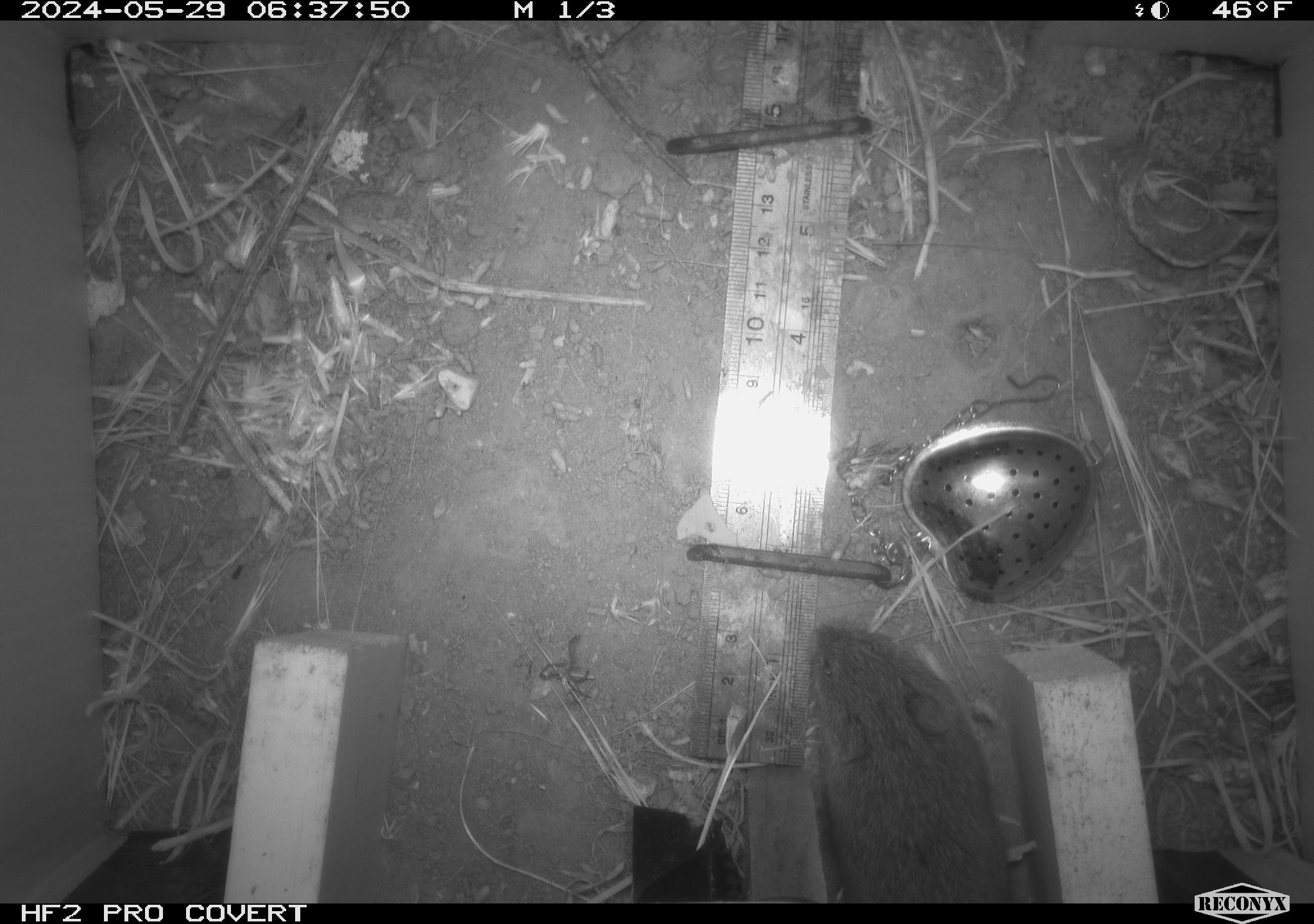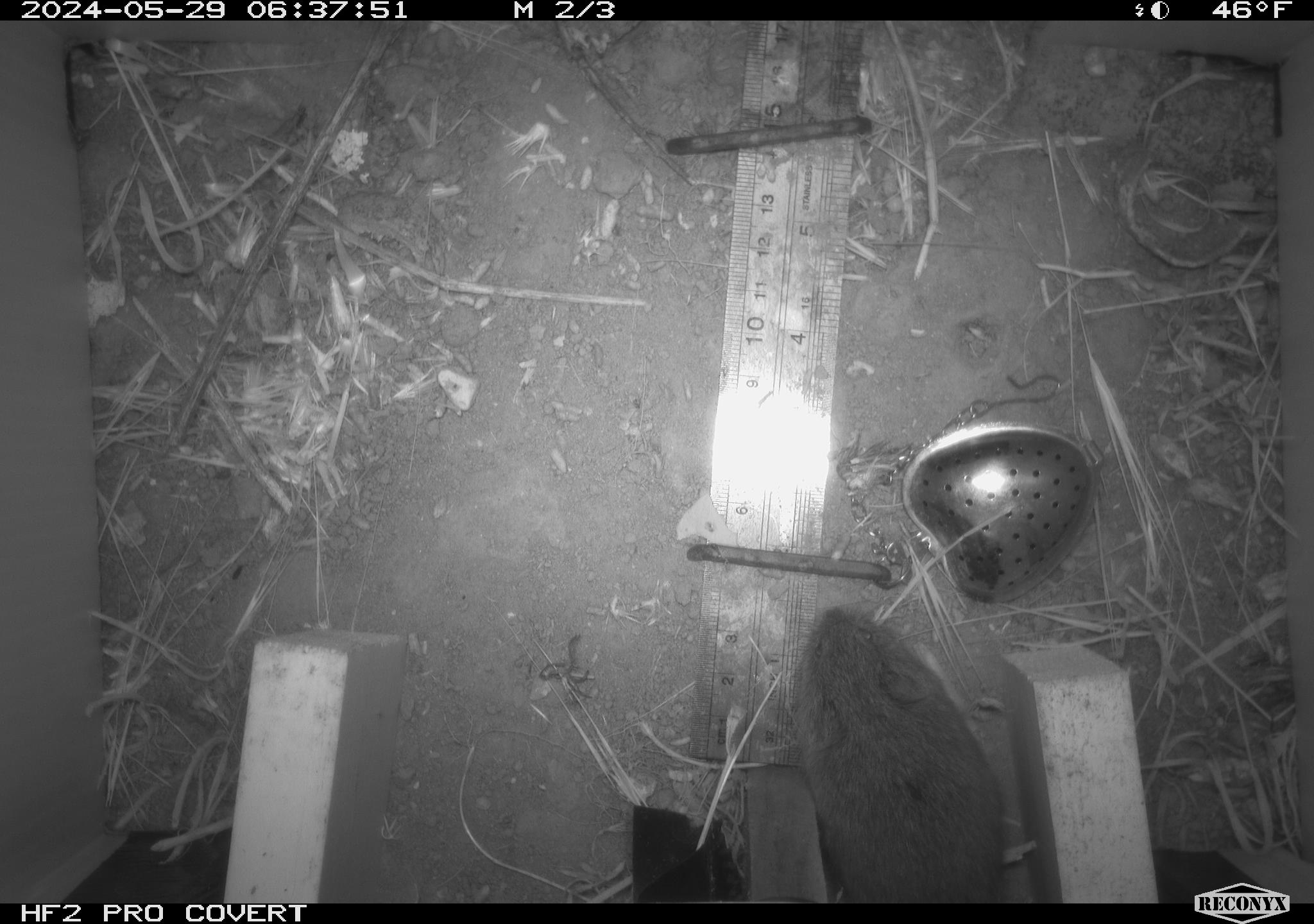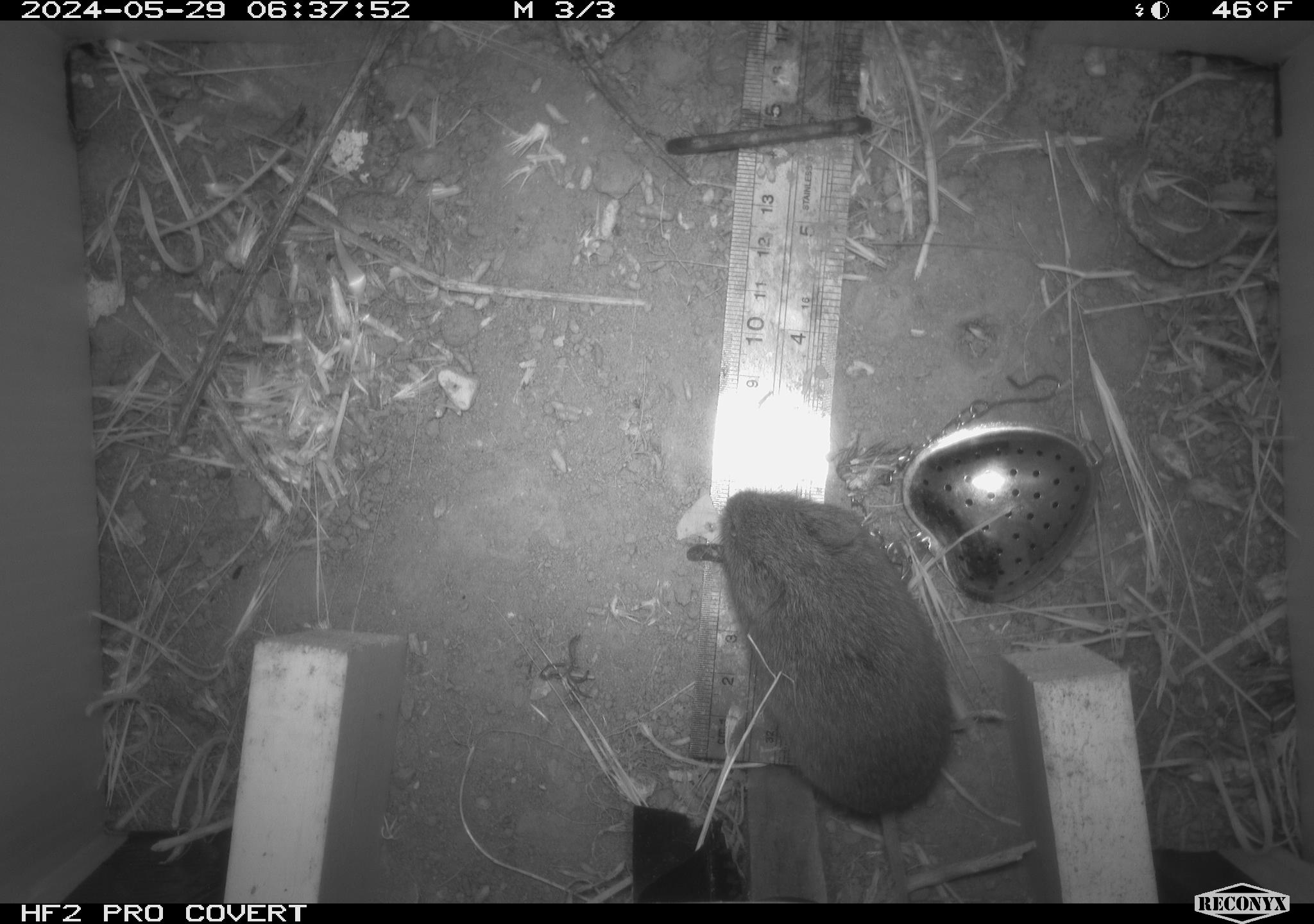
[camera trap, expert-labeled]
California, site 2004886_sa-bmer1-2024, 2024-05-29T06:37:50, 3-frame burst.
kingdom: Animalia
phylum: Chordata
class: Mammalia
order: Rodentia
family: Cricetidae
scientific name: Arvicolinae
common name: voles, lemmings, and muskrats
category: arvicolinae subfamily